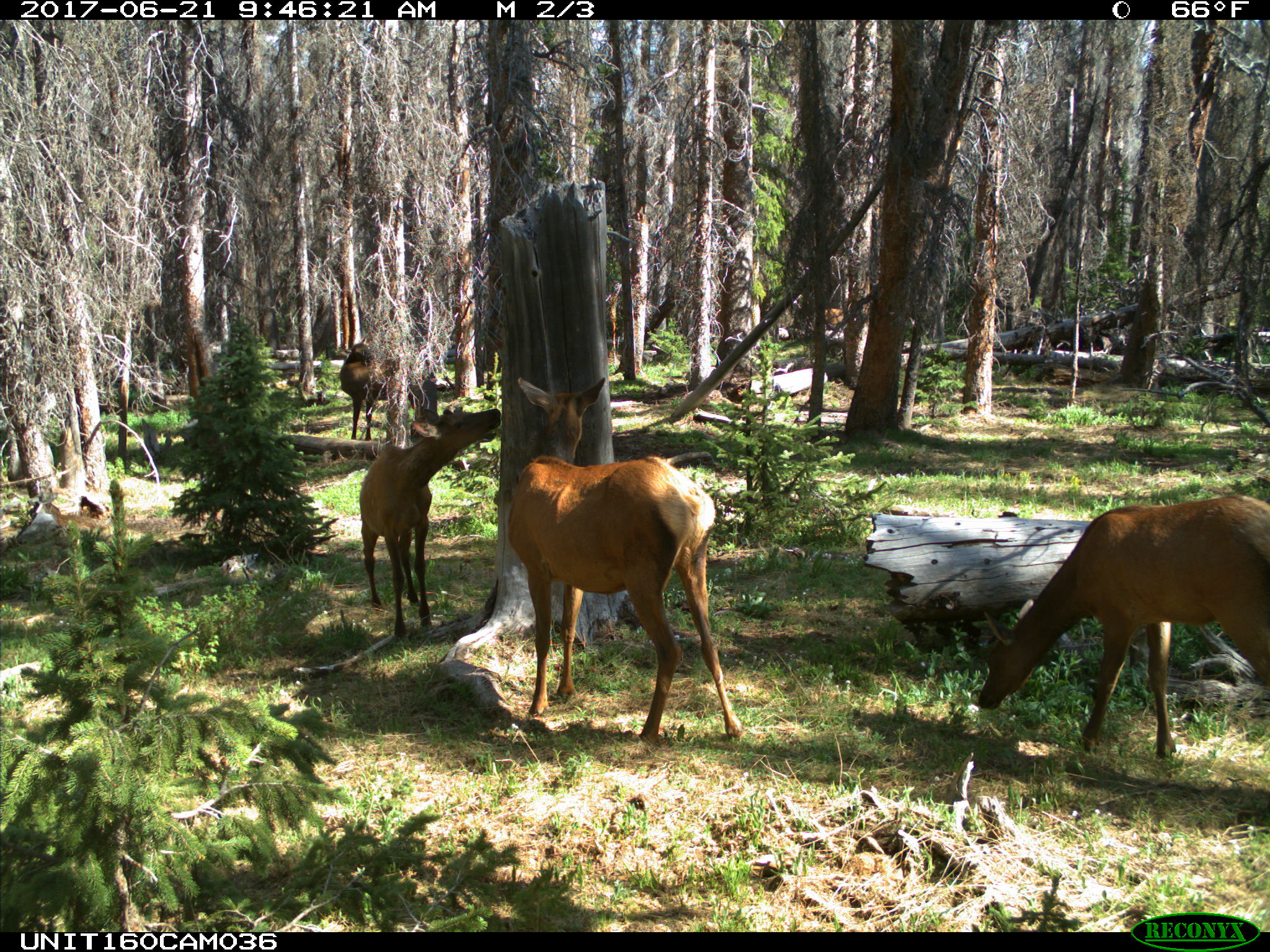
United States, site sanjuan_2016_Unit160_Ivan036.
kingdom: Animalia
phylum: Chordata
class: Mammalia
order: Artiodactyla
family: Cervidae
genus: Cervus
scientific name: Cervus elaphus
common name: red deer